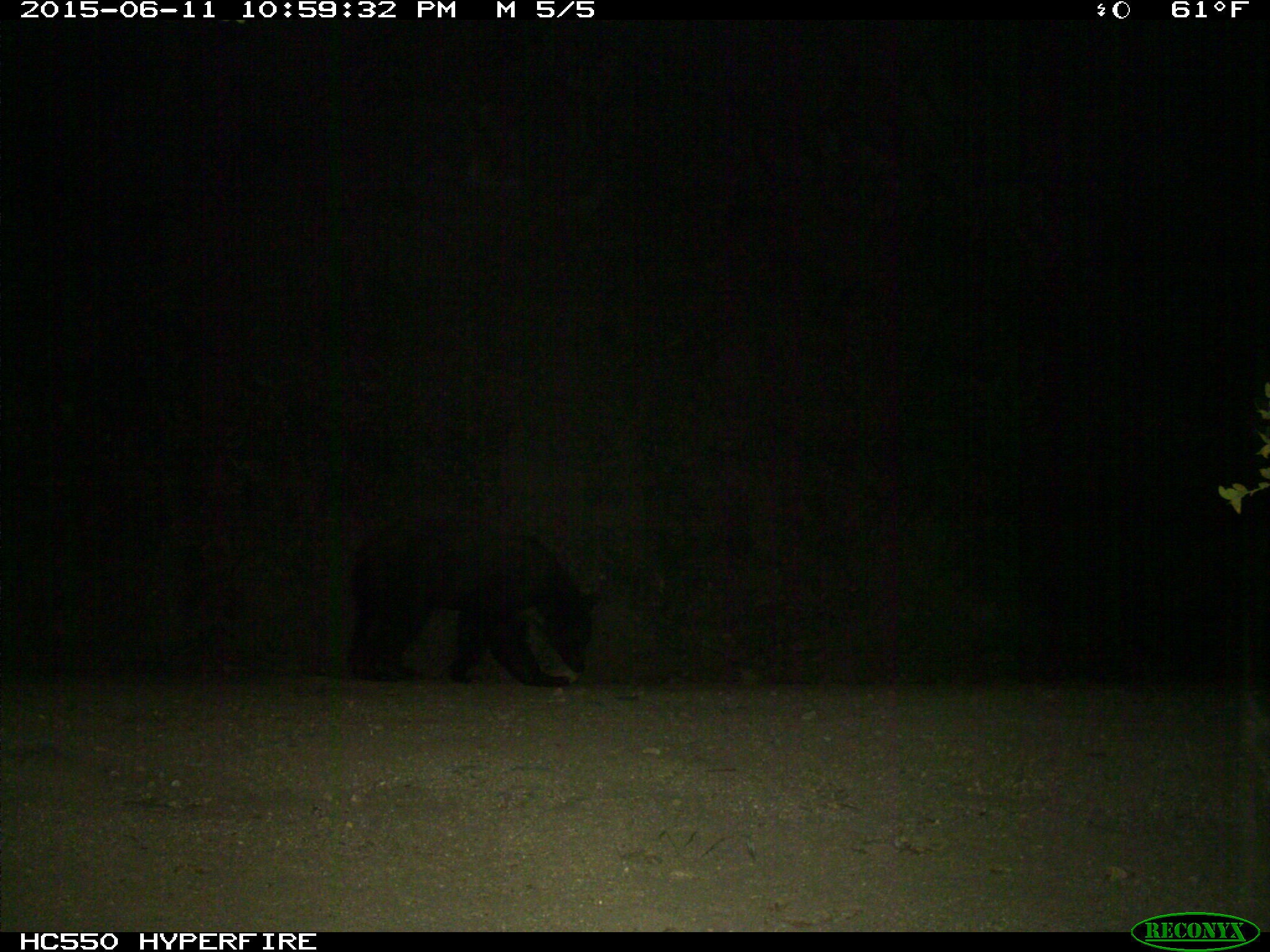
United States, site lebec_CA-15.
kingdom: Animalia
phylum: Chordata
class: Mammalia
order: Carnivora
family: Ursidae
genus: Ursus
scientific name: Ursus americanus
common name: american black bear